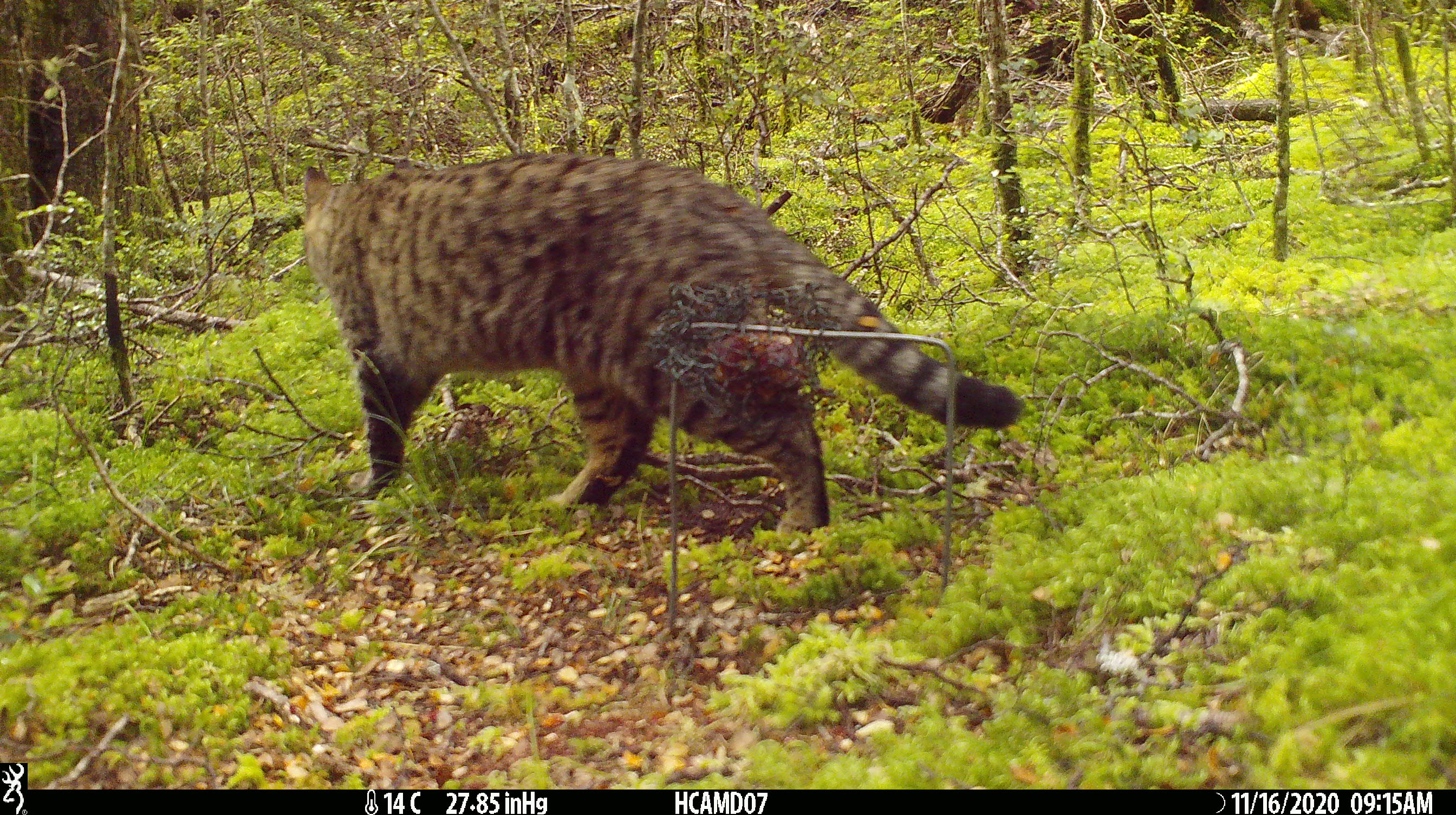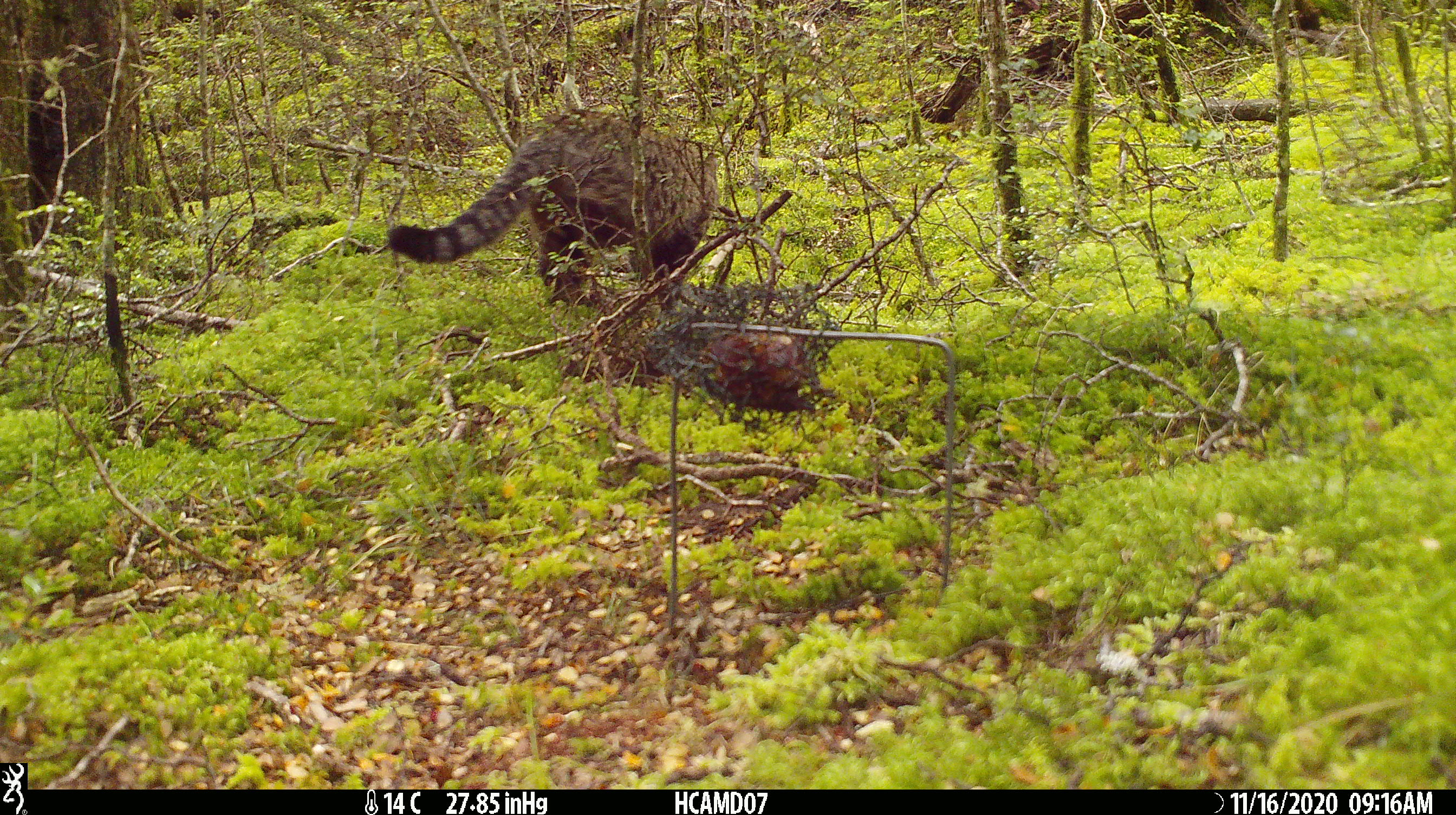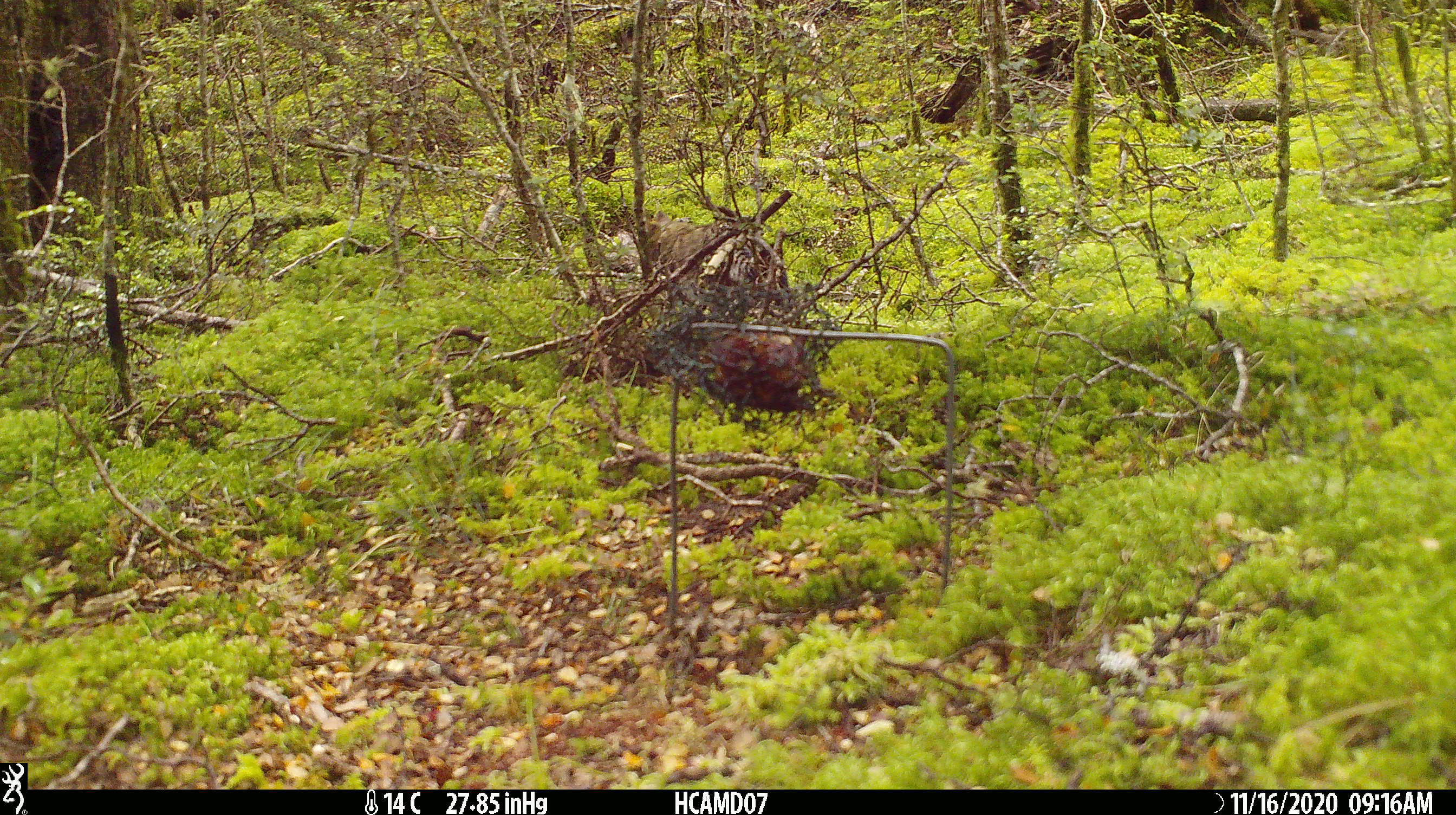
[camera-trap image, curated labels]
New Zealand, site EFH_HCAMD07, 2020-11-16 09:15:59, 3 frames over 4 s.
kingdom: Animalia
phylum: Chordata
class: Mammalia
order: Carnivora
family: Felidae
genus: Felis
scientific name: Felis catus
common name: domestic cat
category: cat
Cat (domestic cat) (Felis catus).